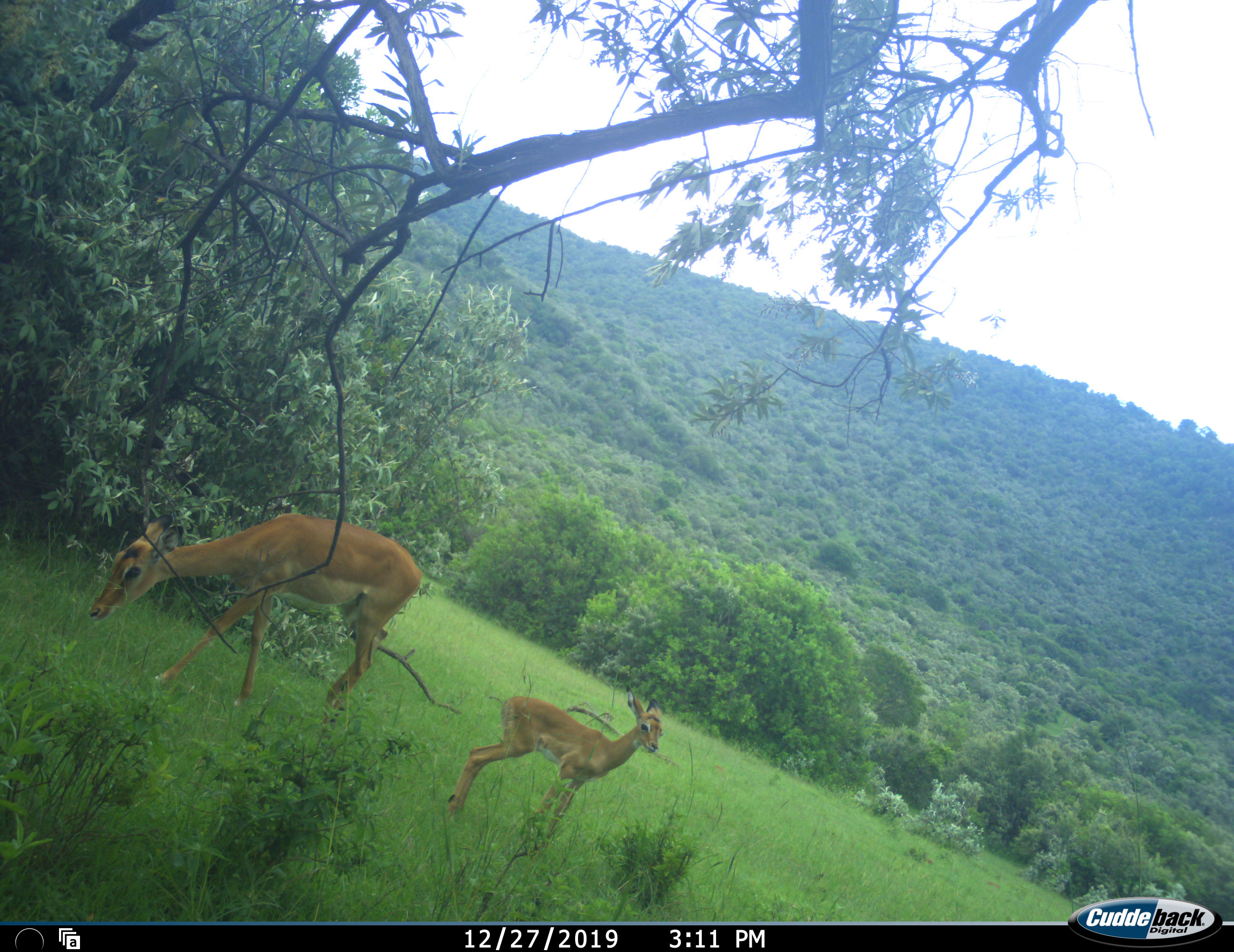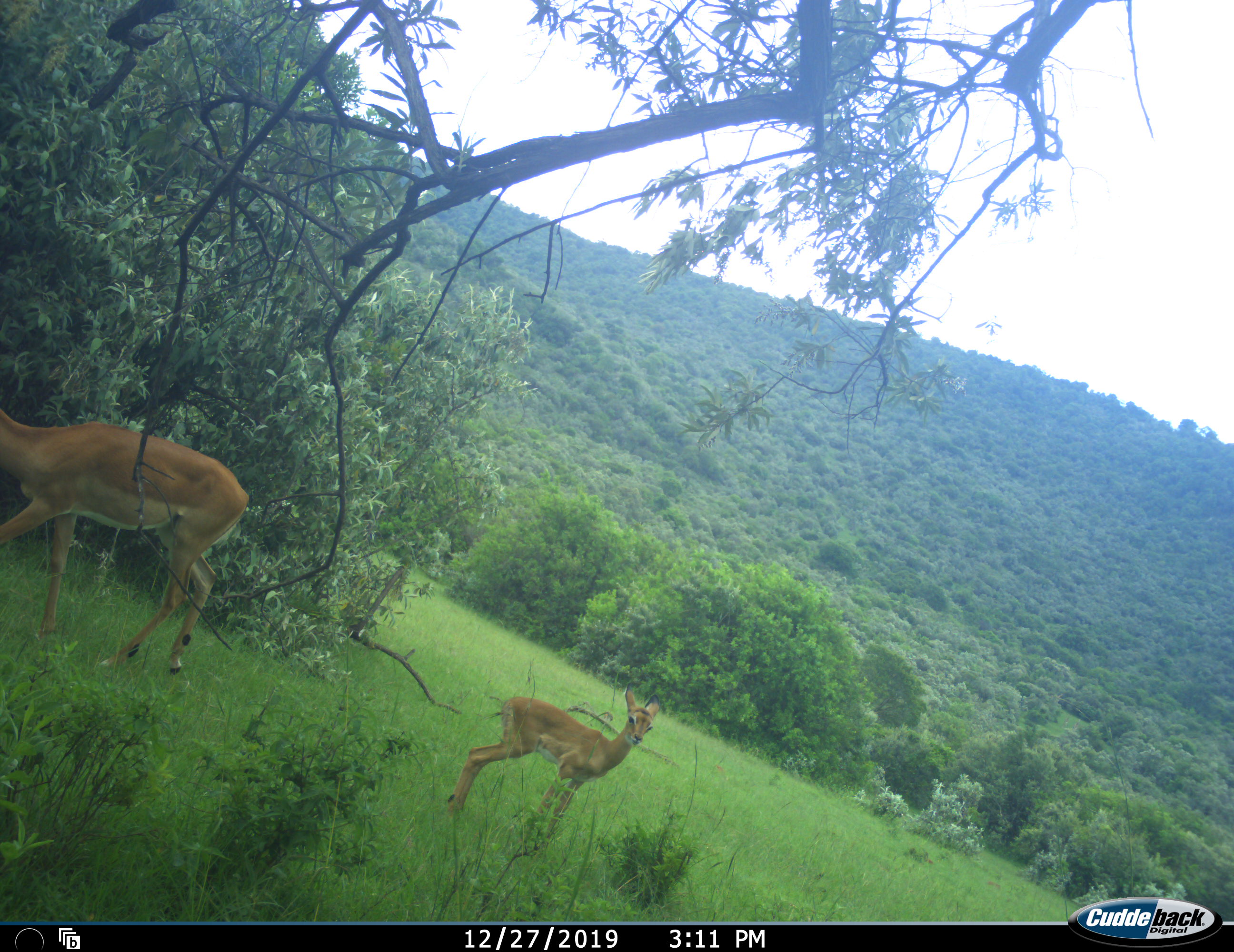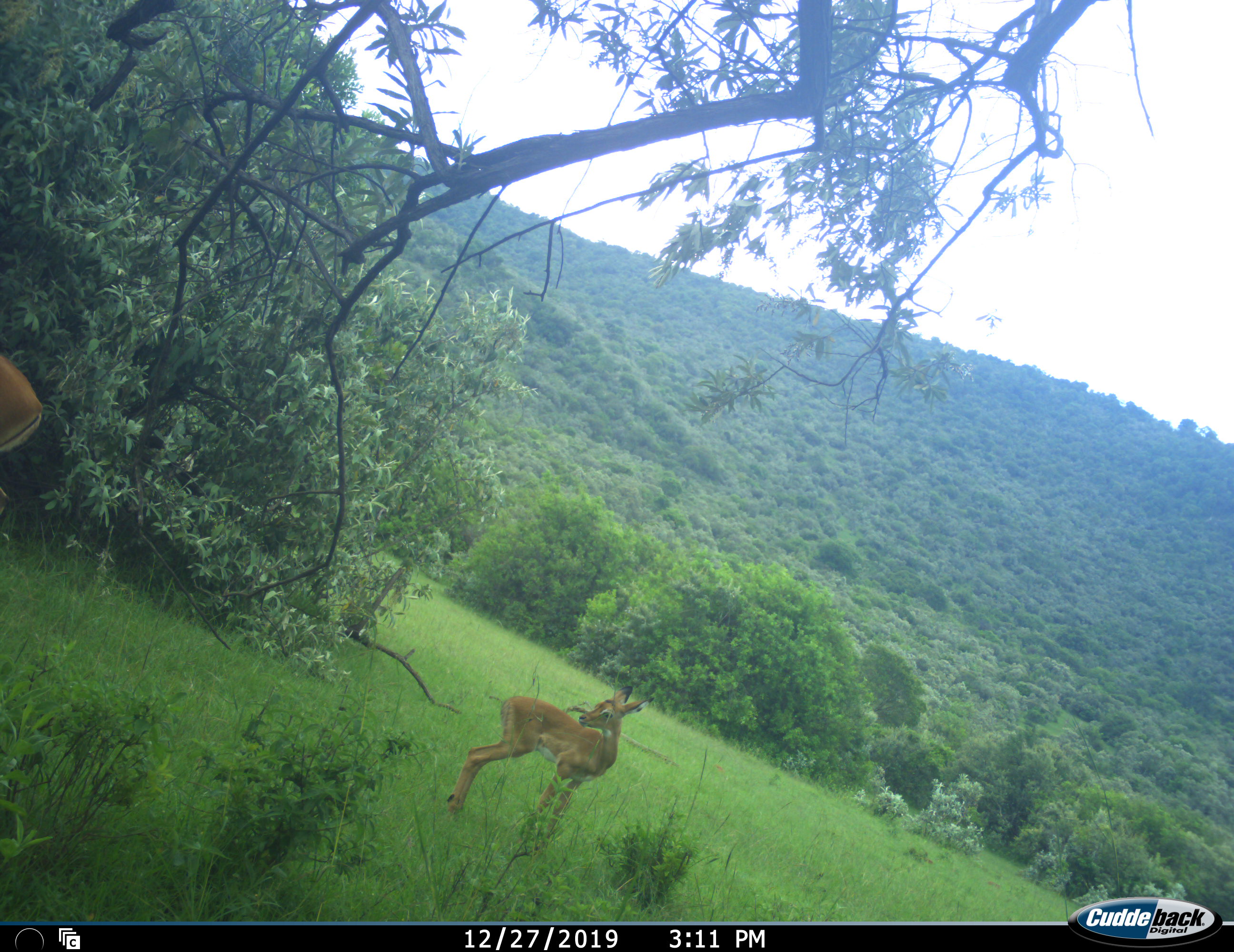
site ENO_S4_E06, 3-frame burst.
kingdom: Animalia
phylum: Chordata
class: Mammalia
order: Artiodactyla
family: Bovidae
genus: Aepyceros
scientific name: Aepyceros melampus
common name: impala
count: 2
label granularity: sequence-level